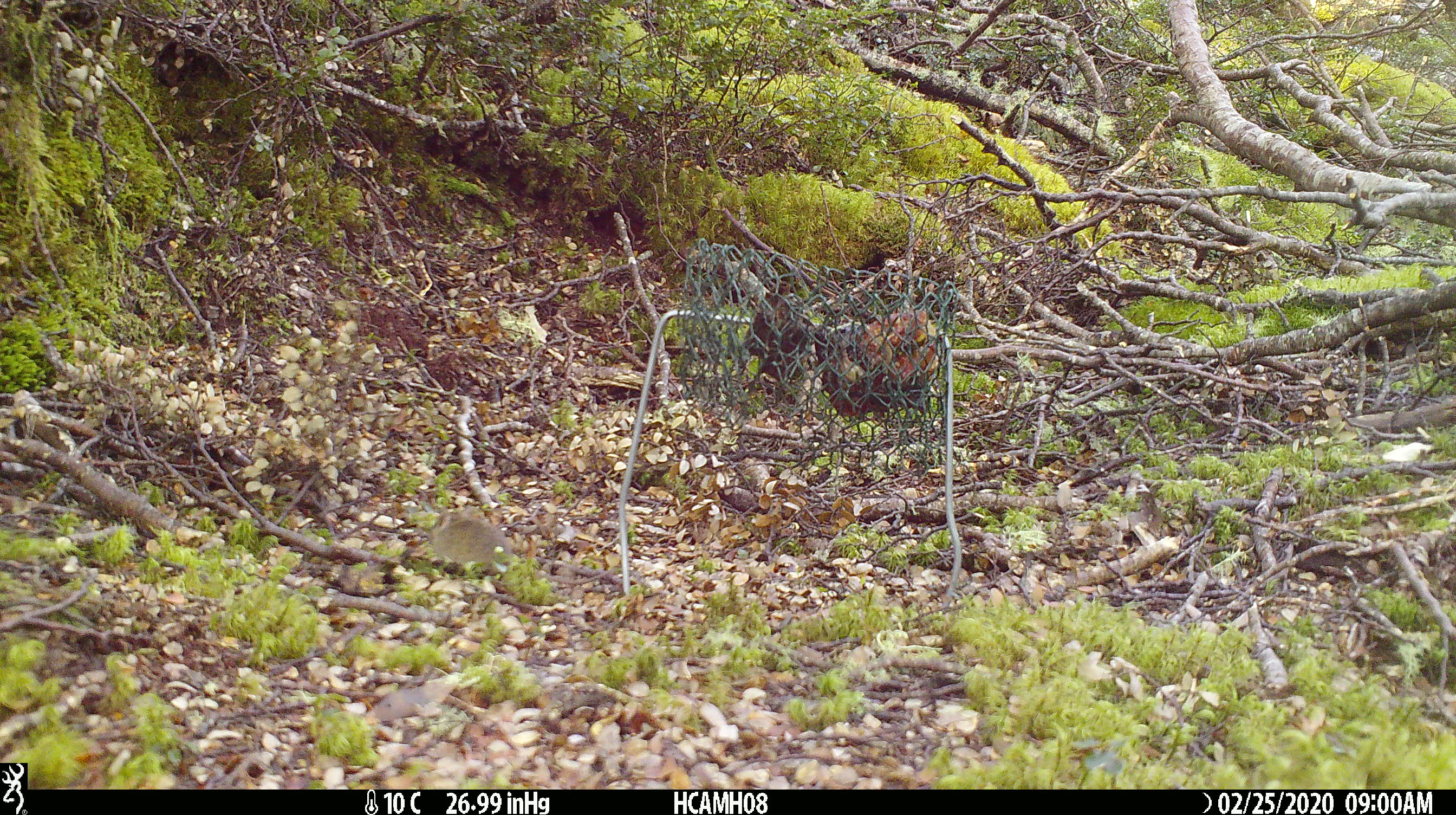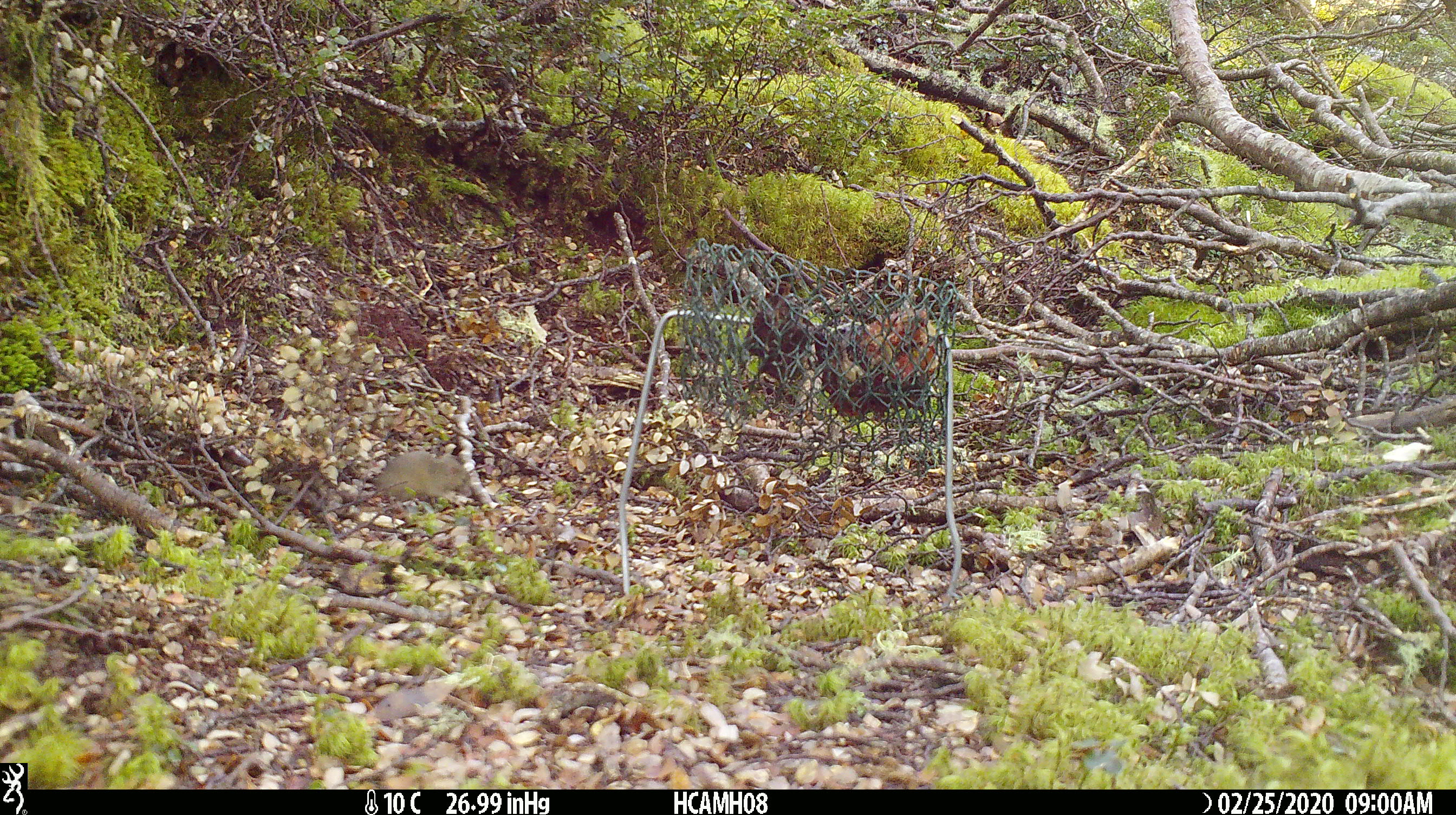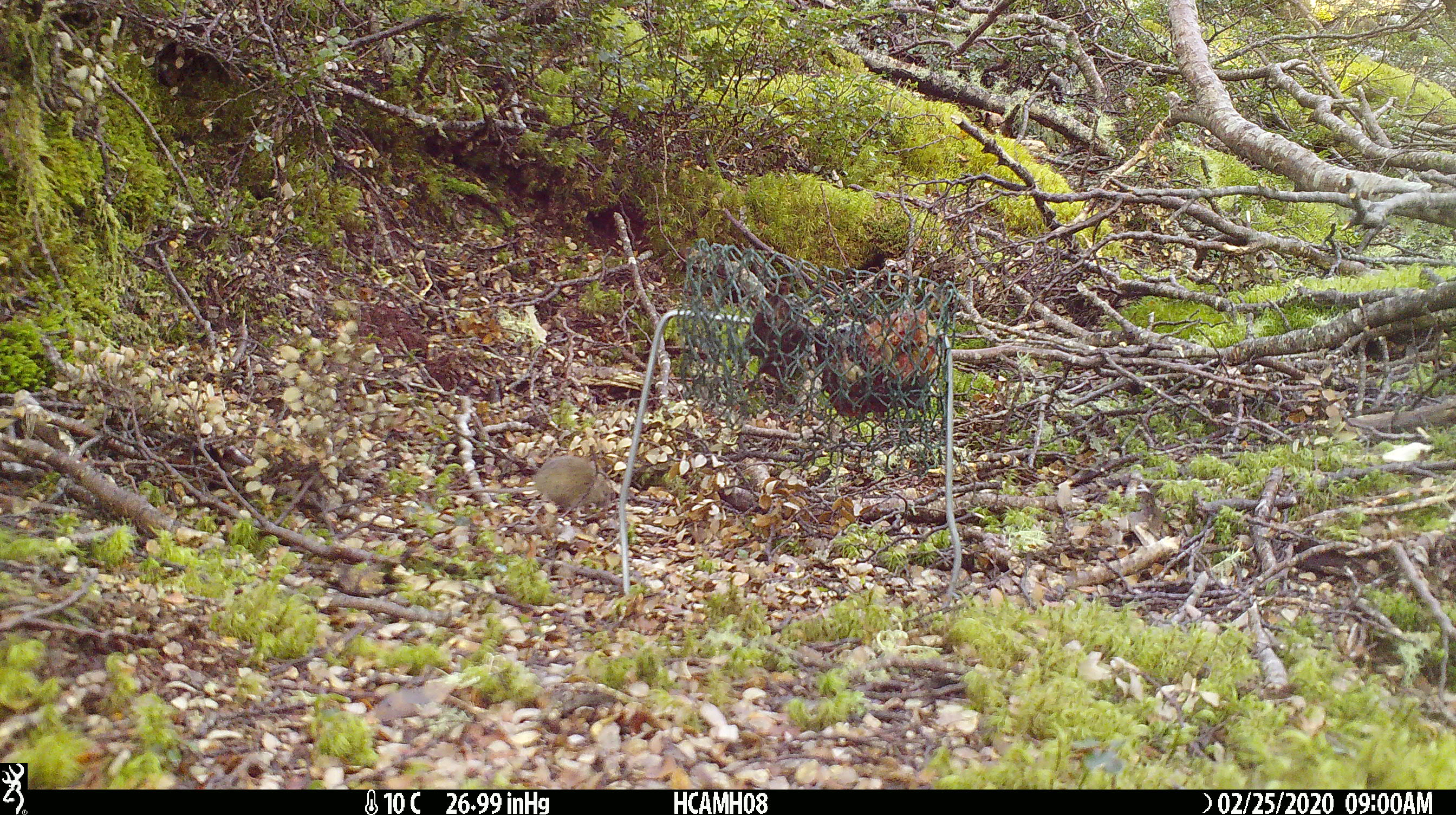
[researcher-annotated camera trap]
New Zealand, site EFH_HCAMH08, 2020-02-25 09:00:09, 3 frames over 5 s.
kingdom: Animalia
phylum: Chordata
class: Mammalia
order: Rodentia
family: Muridae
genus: Mus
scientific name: Mus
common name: mouse